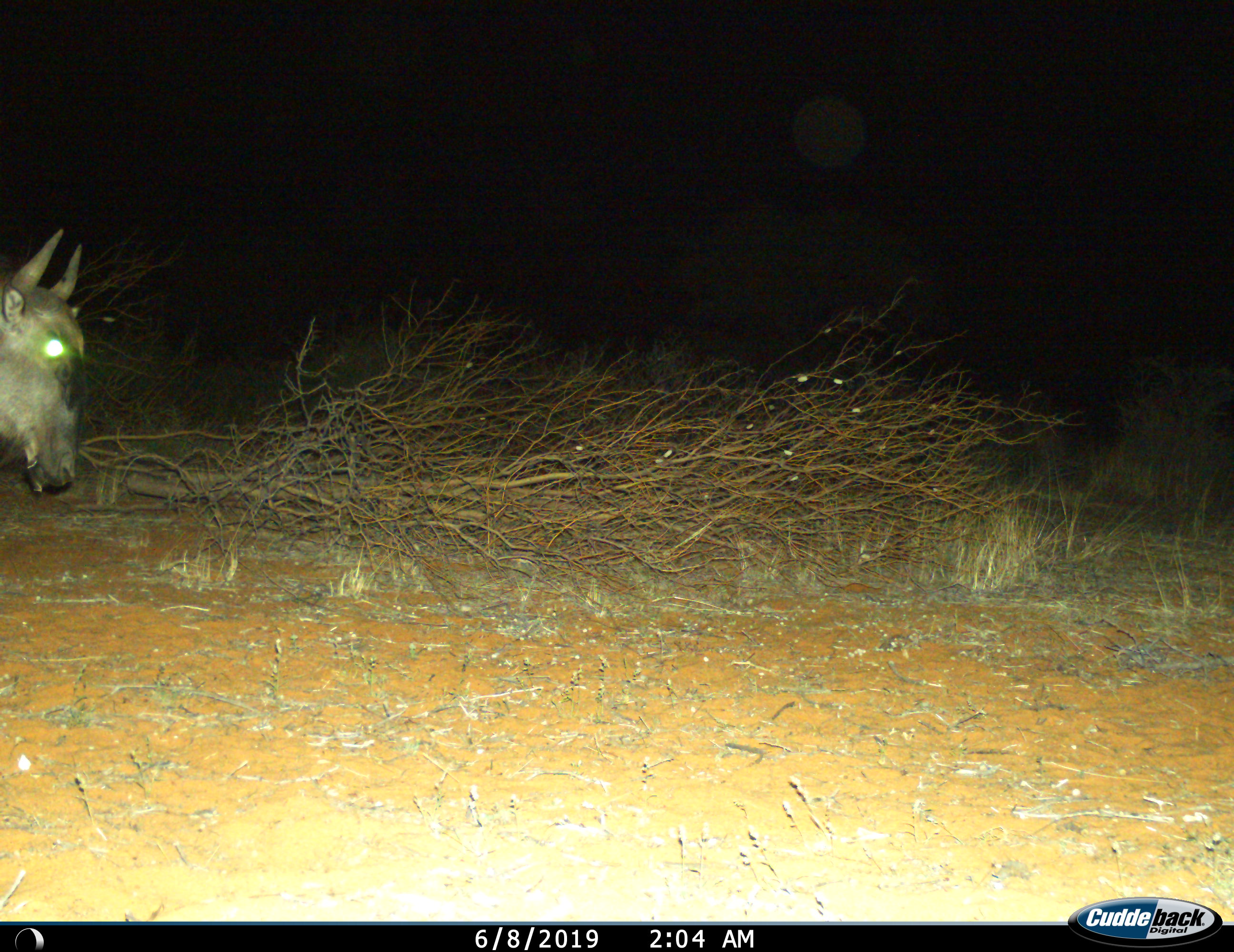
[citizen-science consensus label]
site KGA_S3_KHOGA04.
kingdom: Animalia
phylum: Chordata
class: Mammalia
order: Artiodactyla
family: Bovidae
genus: Connochaetes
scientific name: Connochaetes taurinus taurinus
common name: blue wildebeest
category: wildebeestblue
Wildebeestblue (blue wildebeest) (Connochaetes taurinus taurinus), count 1. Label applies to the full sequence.